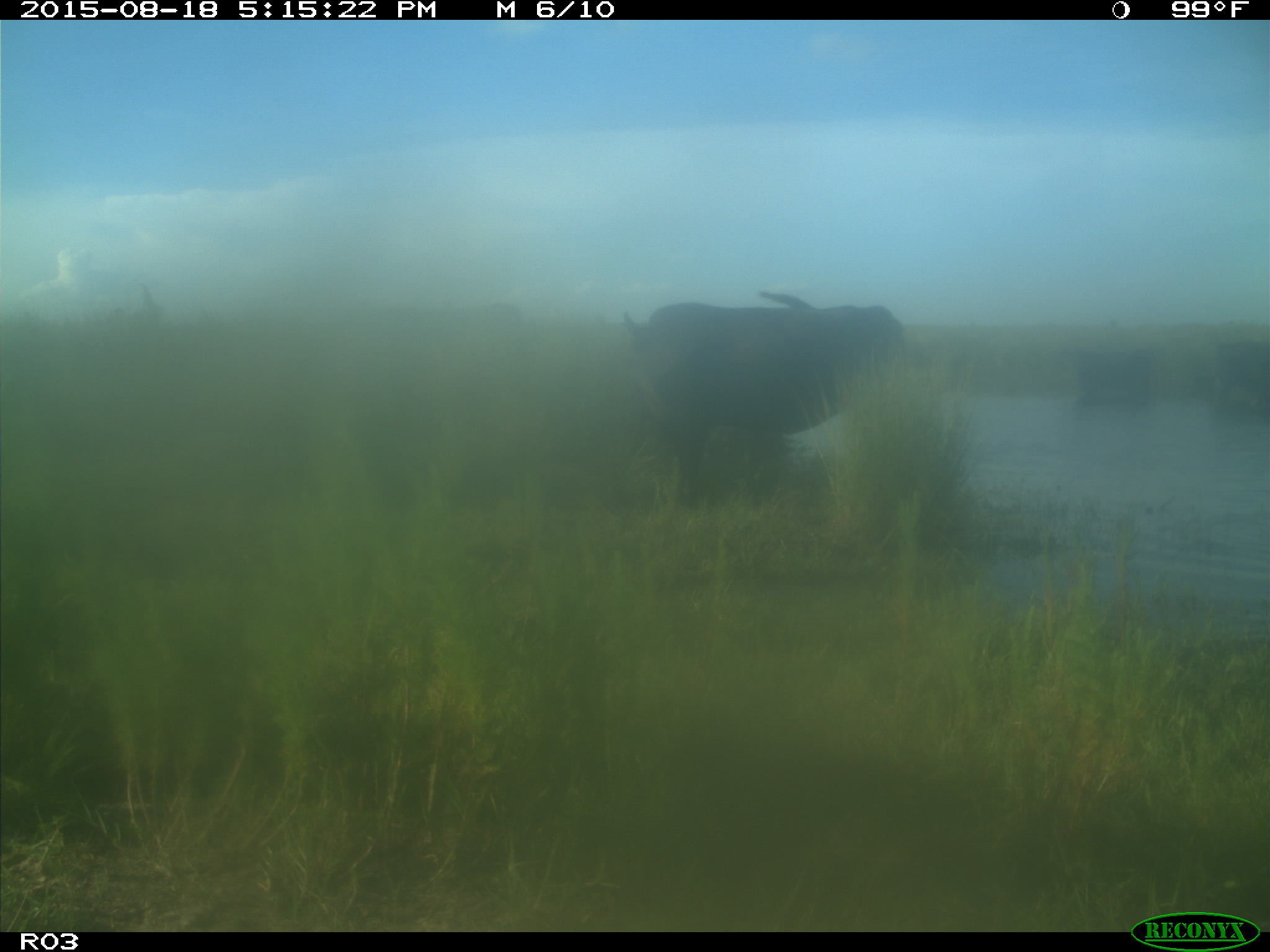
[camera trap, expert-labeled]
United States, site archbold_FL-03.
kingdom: Animalia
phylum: Chordata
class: Mammalia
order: Artiodactyla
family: Bovidae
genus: Bos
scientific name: Bos taurus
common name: domestic cow